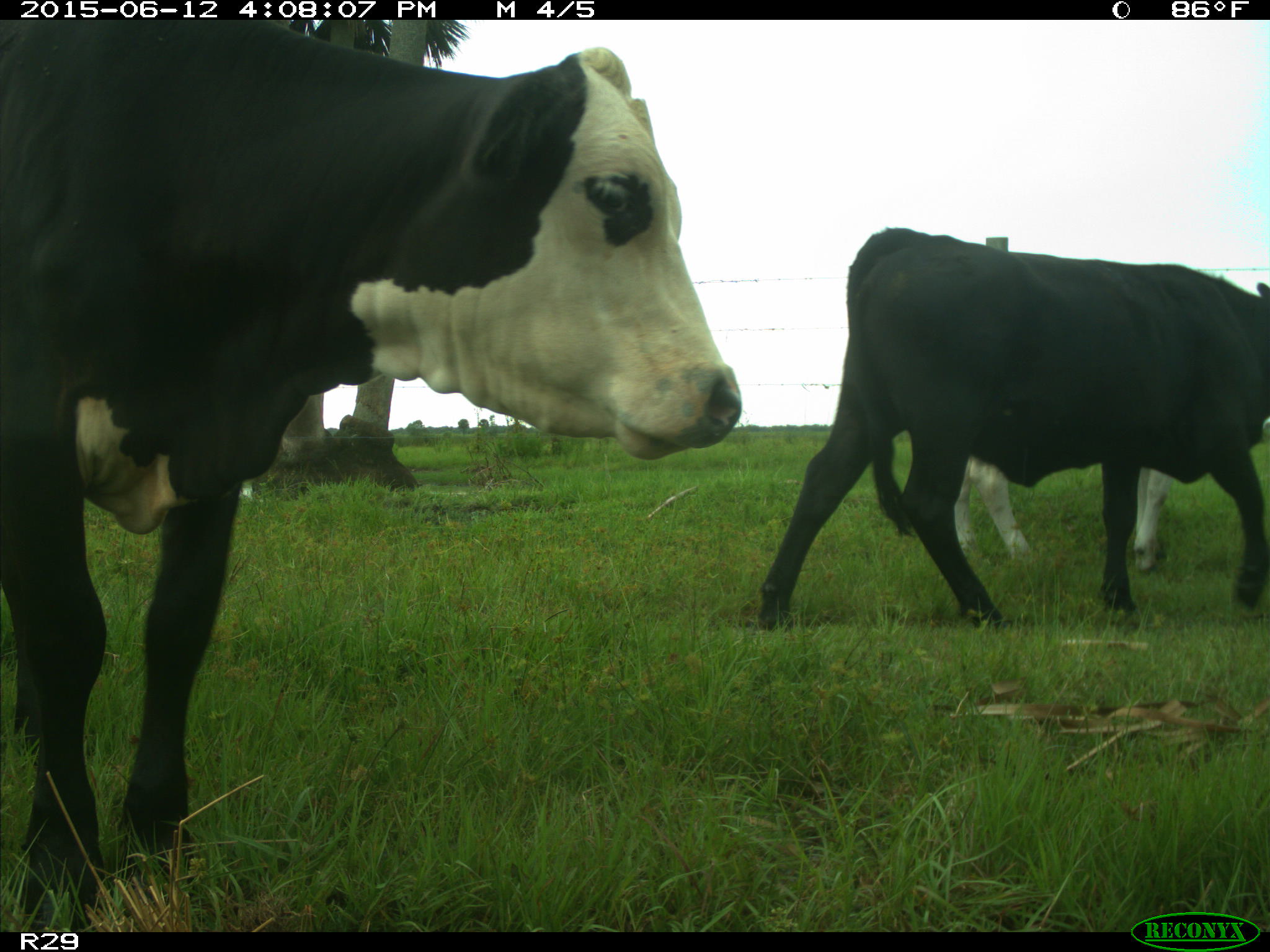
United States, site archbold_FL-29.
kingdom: Animalia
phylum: Chordata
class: Mammalia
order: Artiodactyla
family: Bovidae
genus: Bos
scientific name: Bos taurus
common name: domestic cow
Bos taurus (domestic cow).